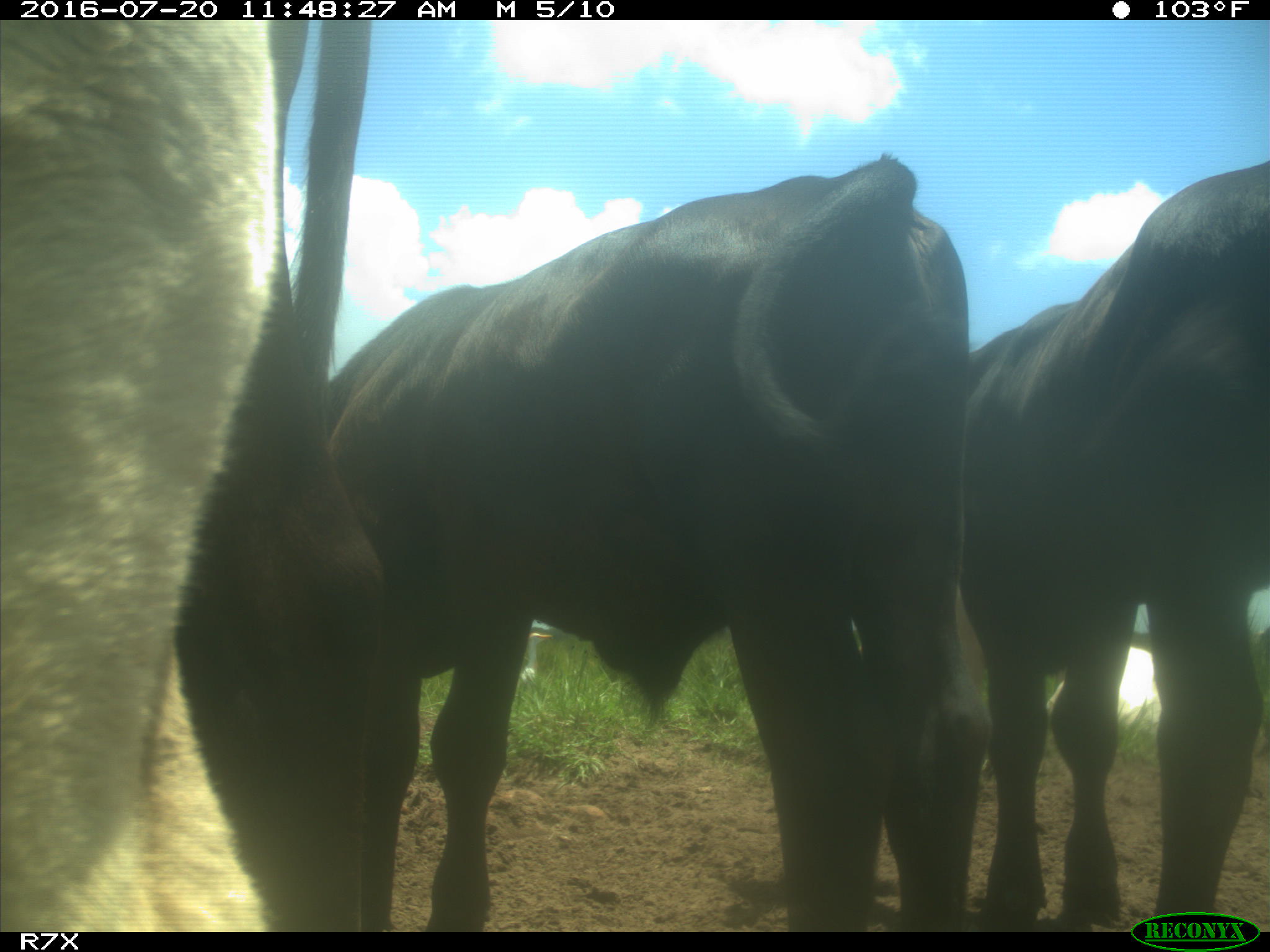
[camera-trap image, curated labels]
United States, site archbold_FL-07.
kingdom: Animalia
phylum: Chordata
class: Mammalia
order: Artiodactyla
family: Bovidae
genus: Bos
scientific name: Bos taurus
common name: domestic cow